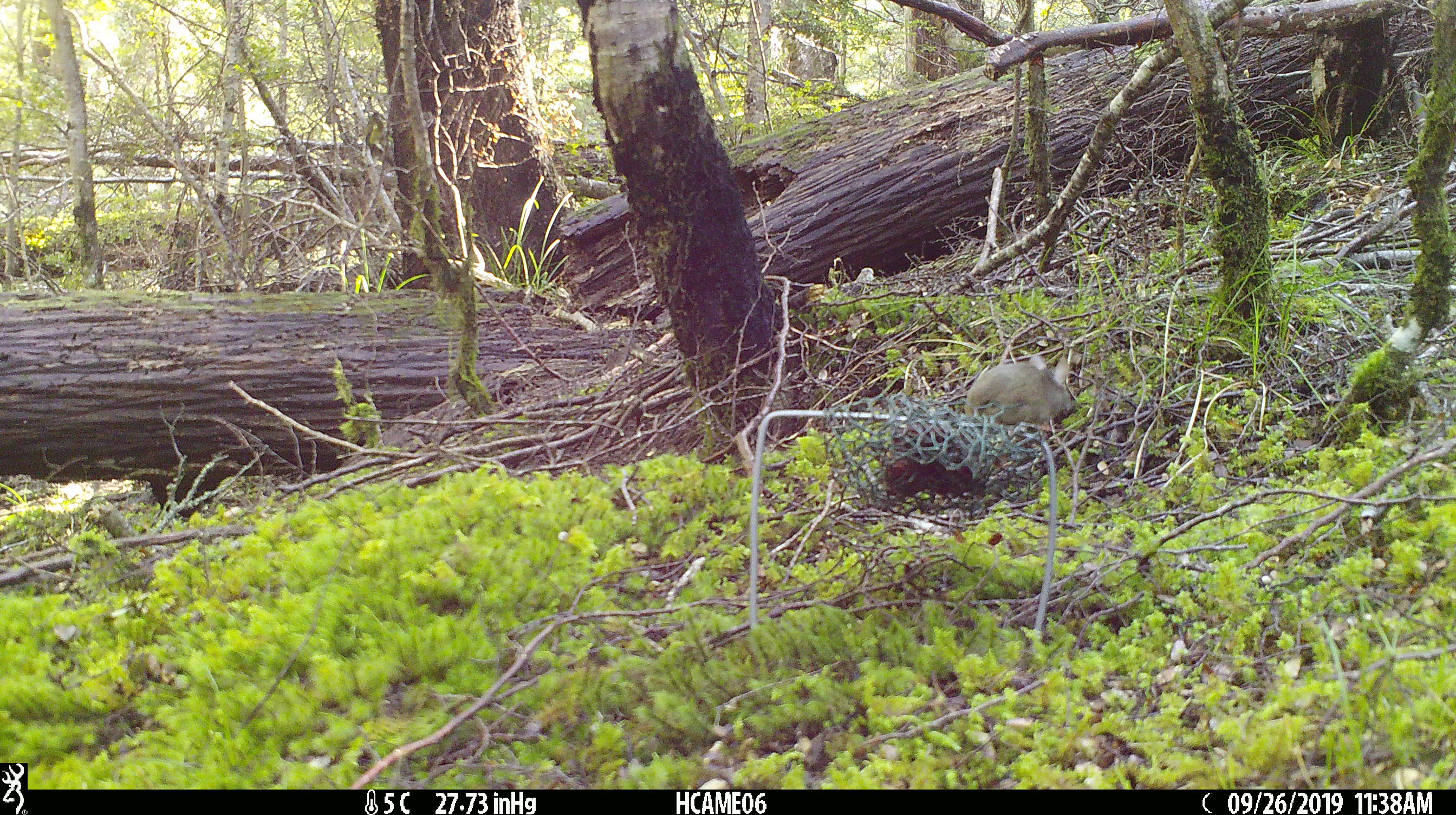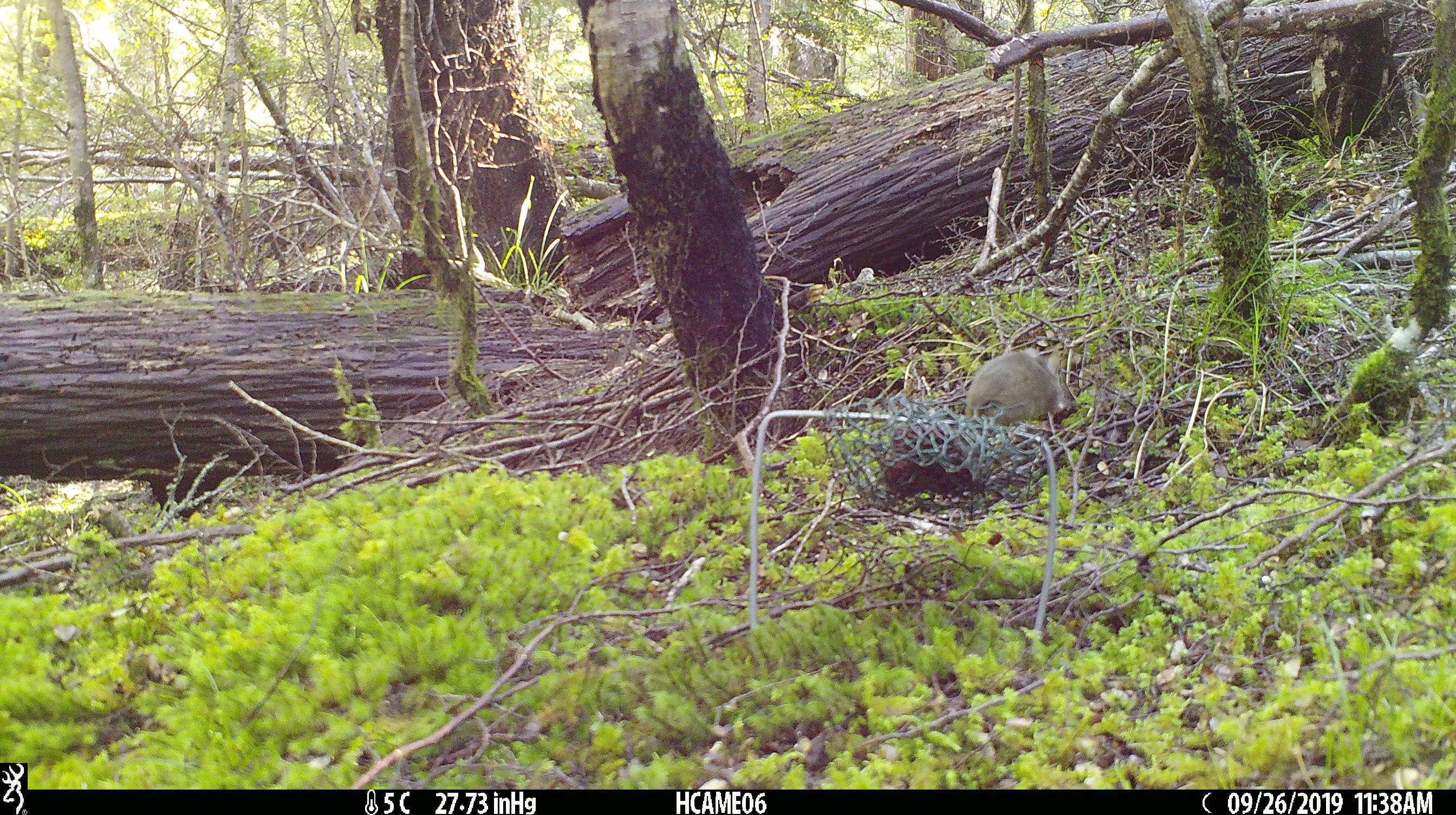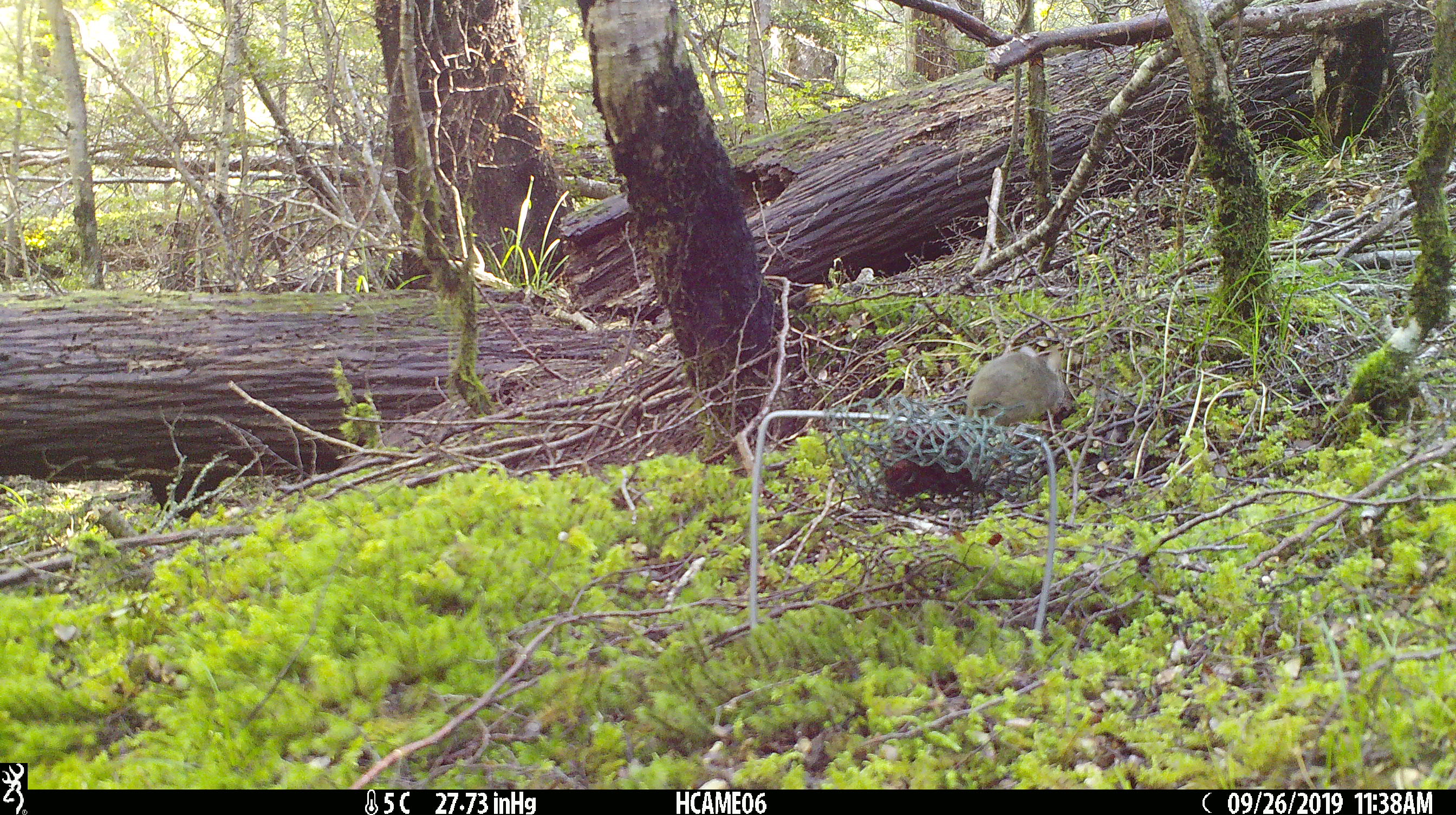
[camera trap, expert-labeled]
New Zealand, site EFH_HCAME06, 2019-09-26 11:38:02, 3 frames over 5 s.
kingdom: Animalia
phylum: Chordata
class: Mammalia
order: Rodentia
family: Muridae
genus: Mus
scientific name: Mus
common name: mouse